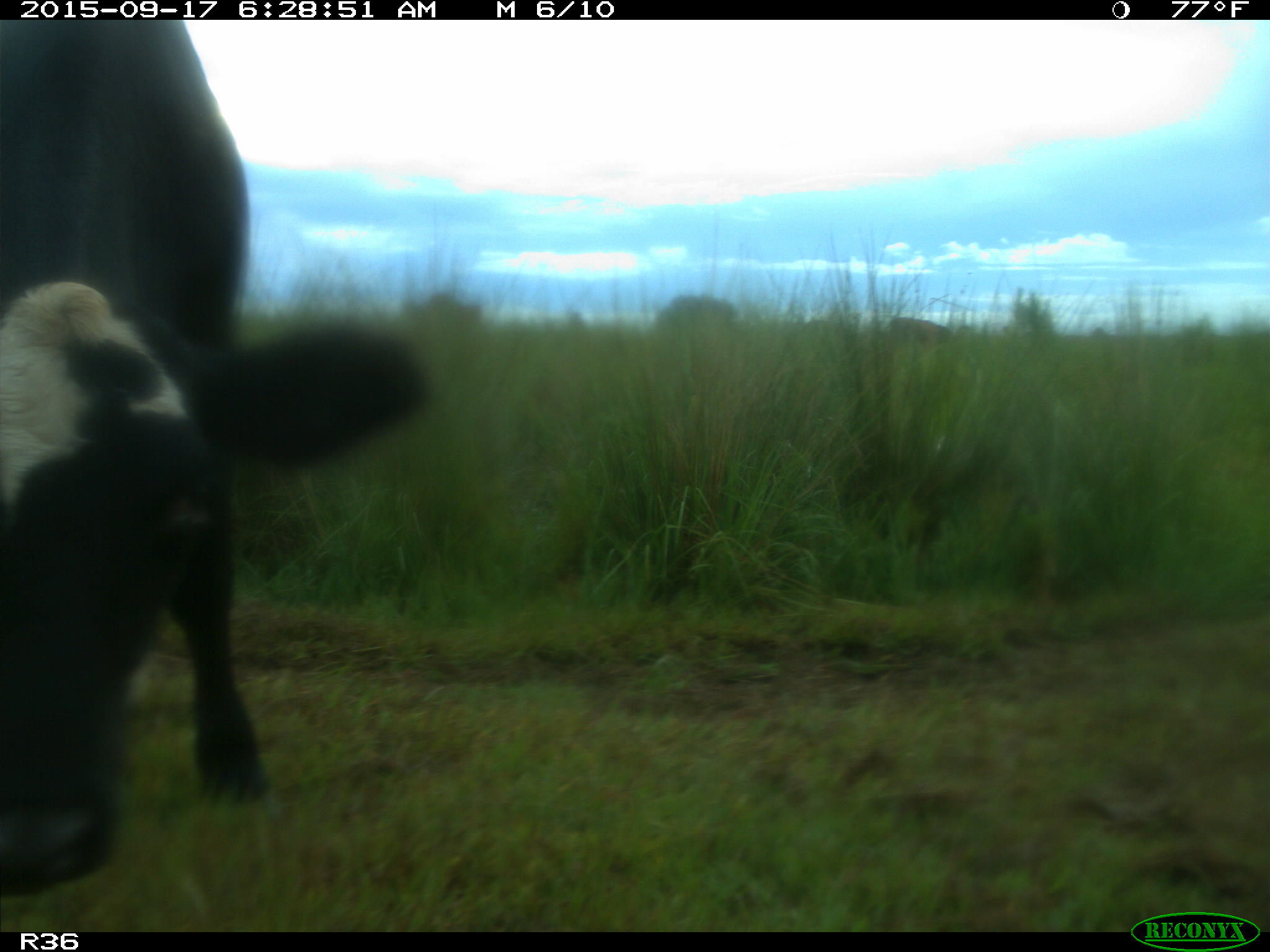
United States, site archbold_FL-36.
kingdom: Animalia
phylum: Chordata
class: Mammalia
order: Artiodactyla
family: Bovidae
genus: Bos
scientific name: Bos taurus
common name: domestic cow